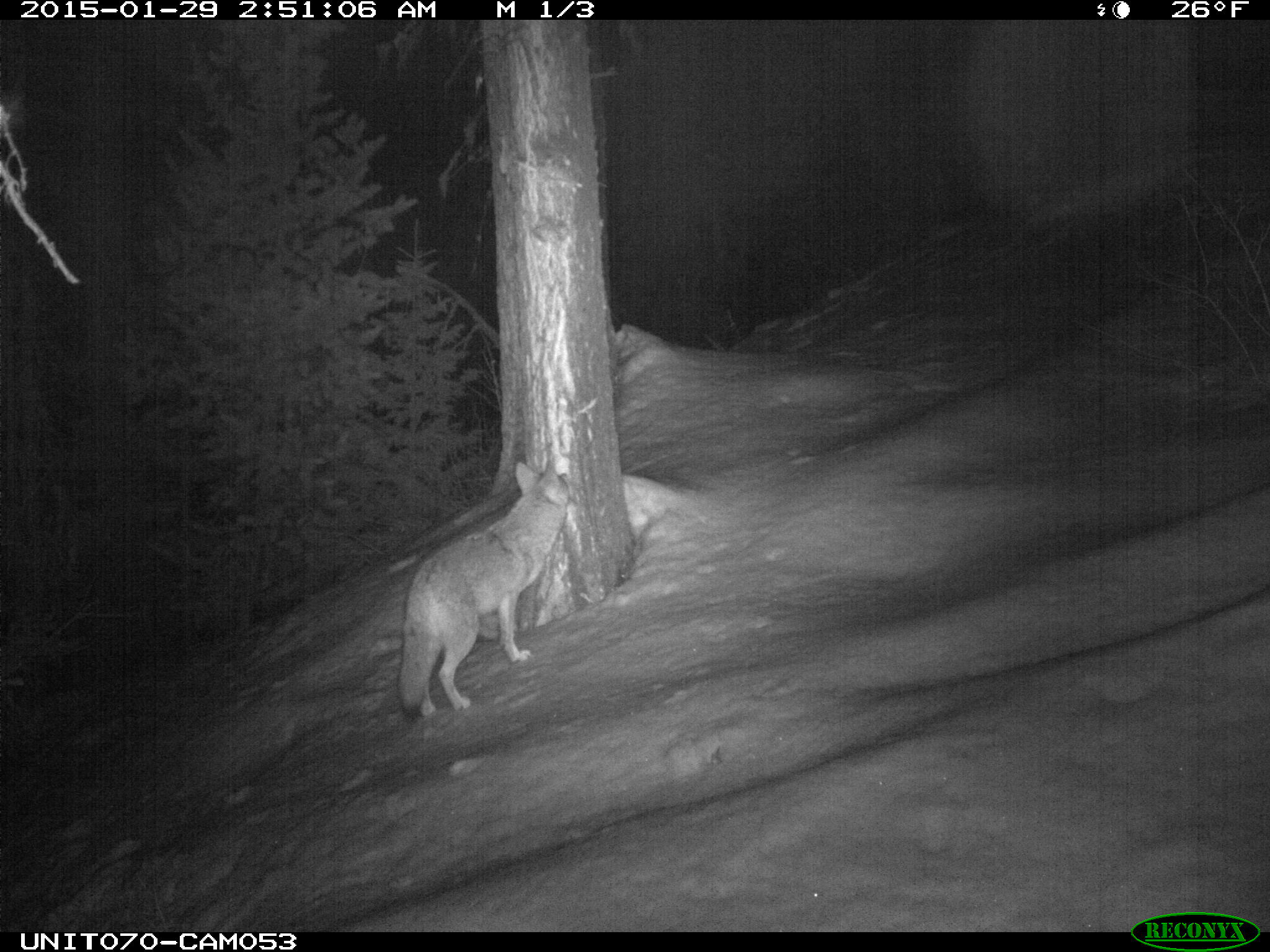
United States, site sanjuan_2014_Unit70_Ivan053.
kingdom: Animalia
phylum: Chordata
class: Mammalia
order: Carnivora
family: Canidae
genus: Canis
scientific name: Canis latrans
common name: coyote